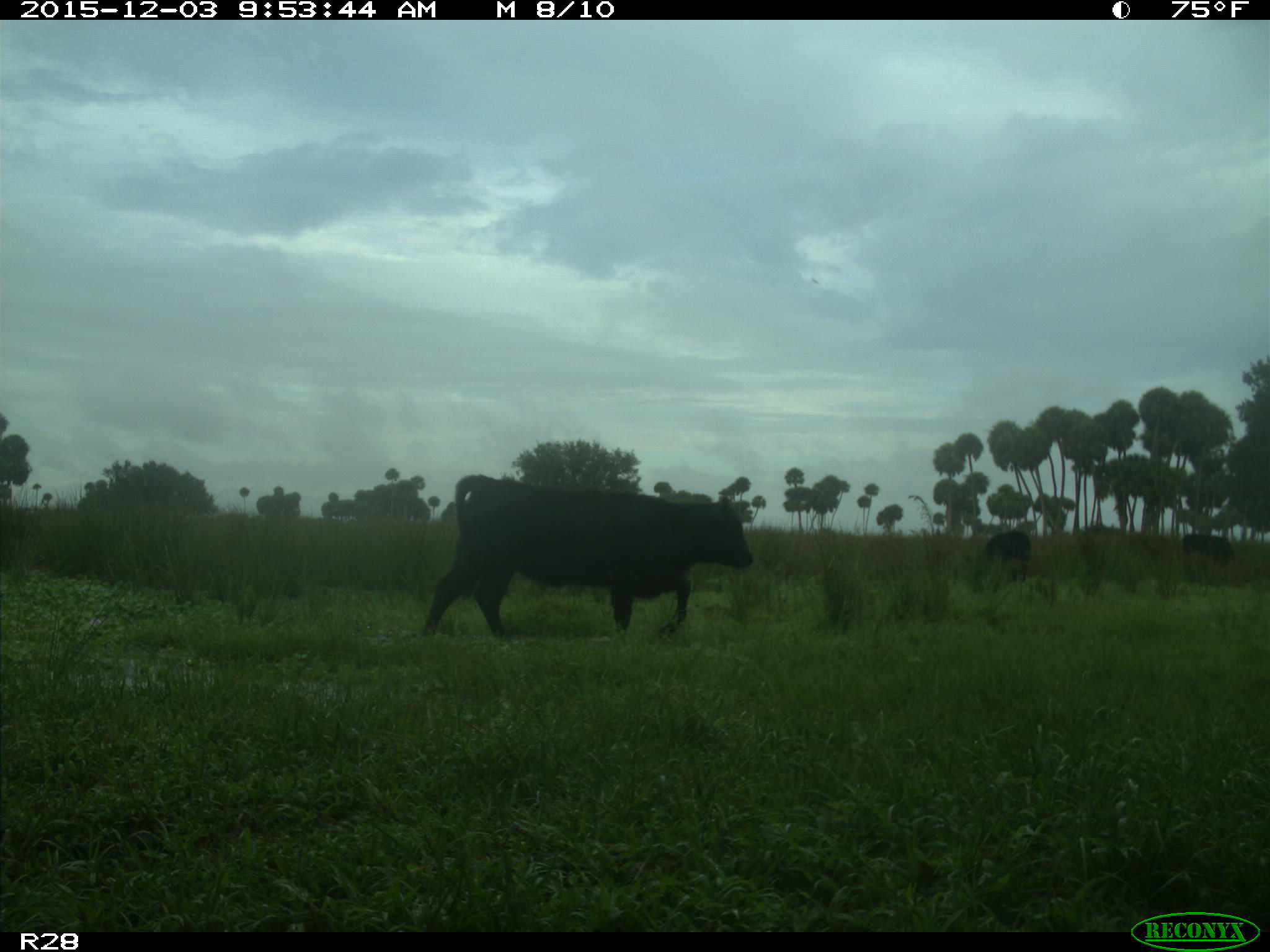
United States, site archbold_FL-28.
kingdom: Animalia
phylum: Chordata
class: Mammalia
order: Artiodactyla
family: Bovidae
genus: Bos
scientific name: Bos taurus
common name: domestic cow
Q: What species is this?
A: Bos taurus (domestic cow).